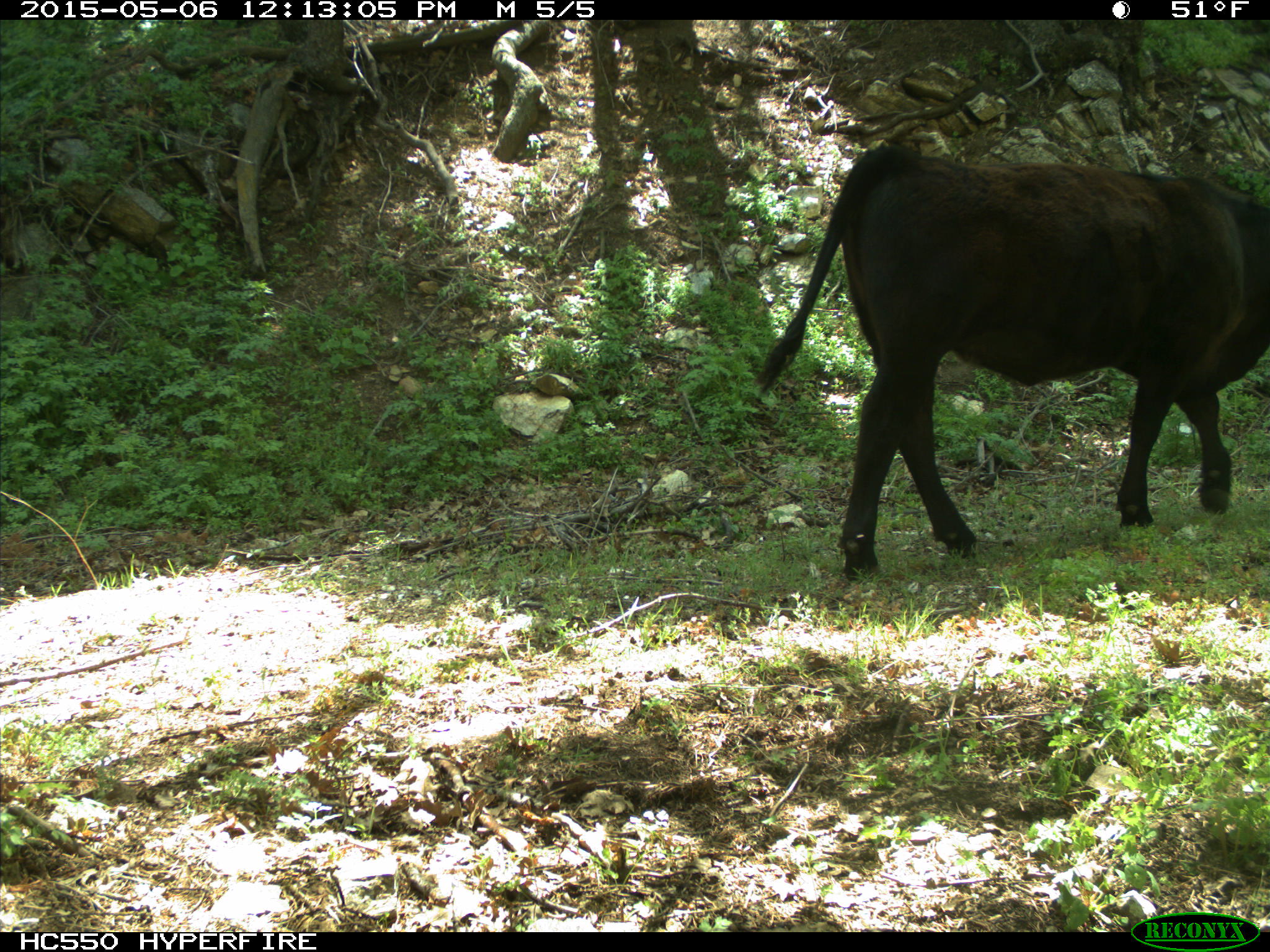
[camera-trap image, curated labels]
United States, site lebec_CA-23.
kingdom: Animalia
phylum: Chordata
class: Mammalia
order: Artiodactyla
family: Bovidae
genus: Bos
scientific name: Bos taurus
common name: domestic cow